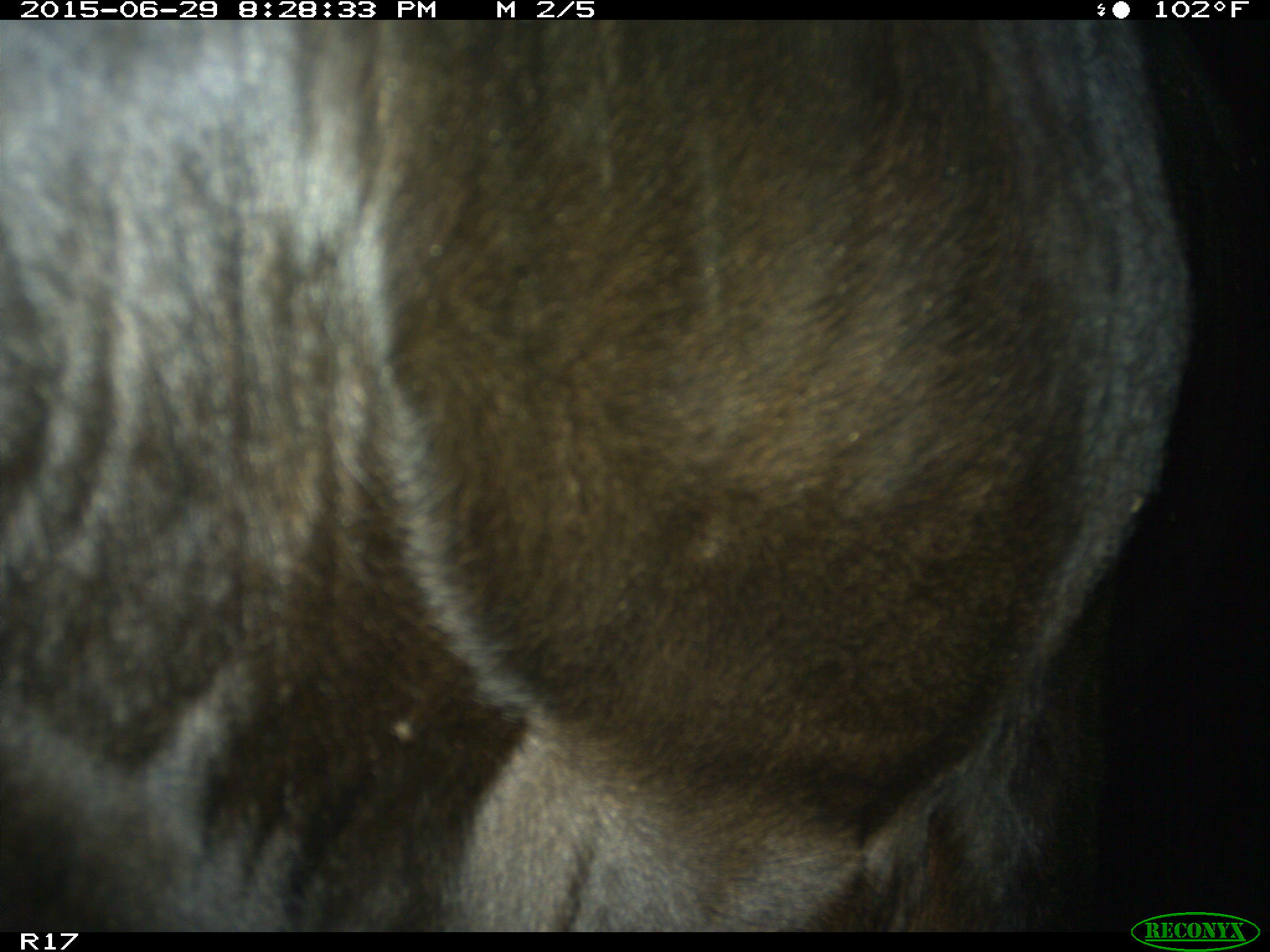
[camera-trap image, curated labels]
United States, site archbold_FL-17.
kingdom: Animalia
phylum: Chordata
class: Mammalia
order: Artiodactyla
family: Bovidae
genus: Bos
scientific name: Bos taurus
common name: domestic cow